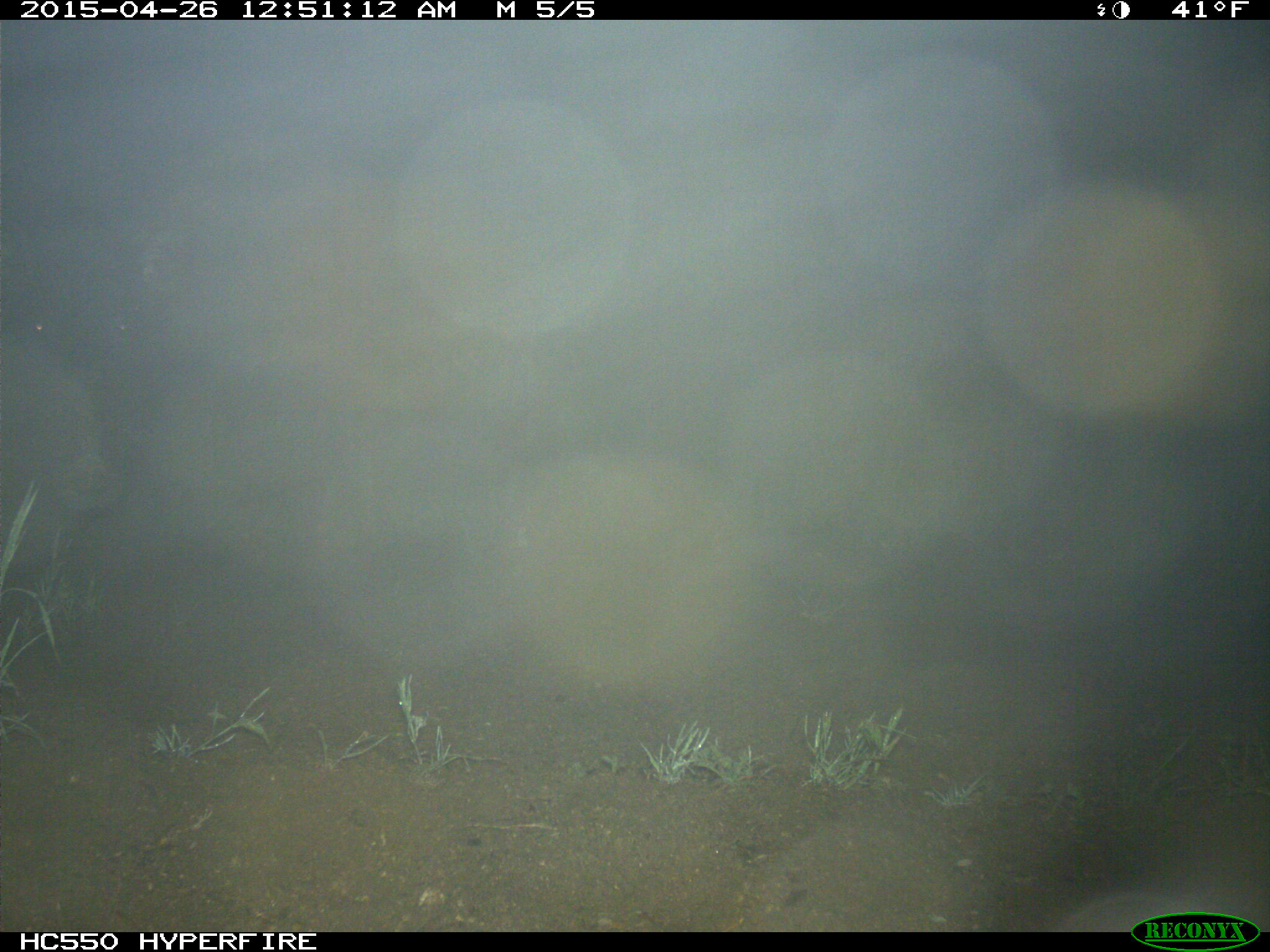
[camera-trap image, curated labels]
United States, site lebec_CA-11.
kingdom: Animalia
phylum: Chordata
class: Mammalia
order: Artiodactyla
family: Suidae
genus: Sus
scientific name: Sus scrofa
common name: wild boar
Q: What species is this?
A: Sus scrofa (wild boar).